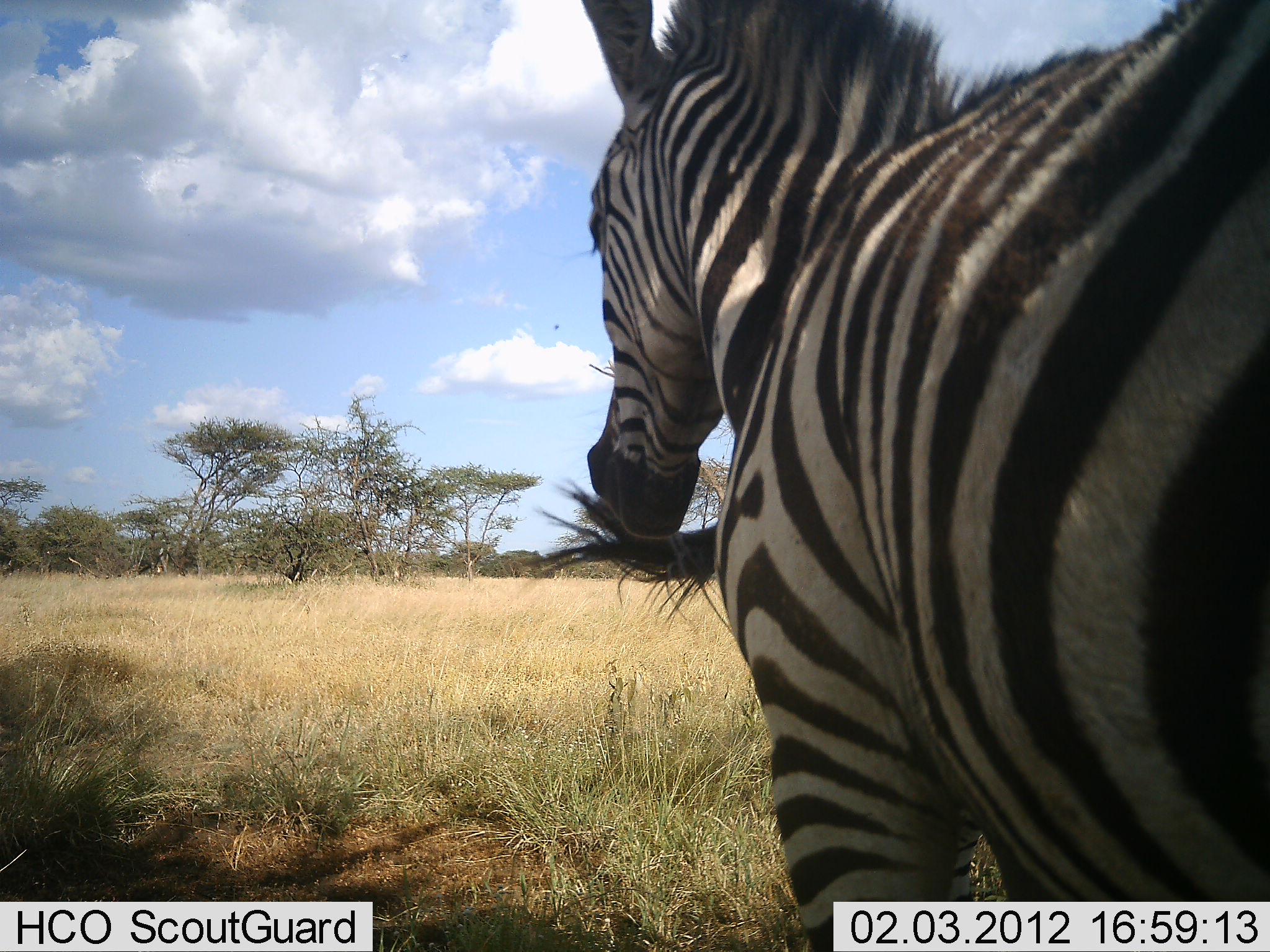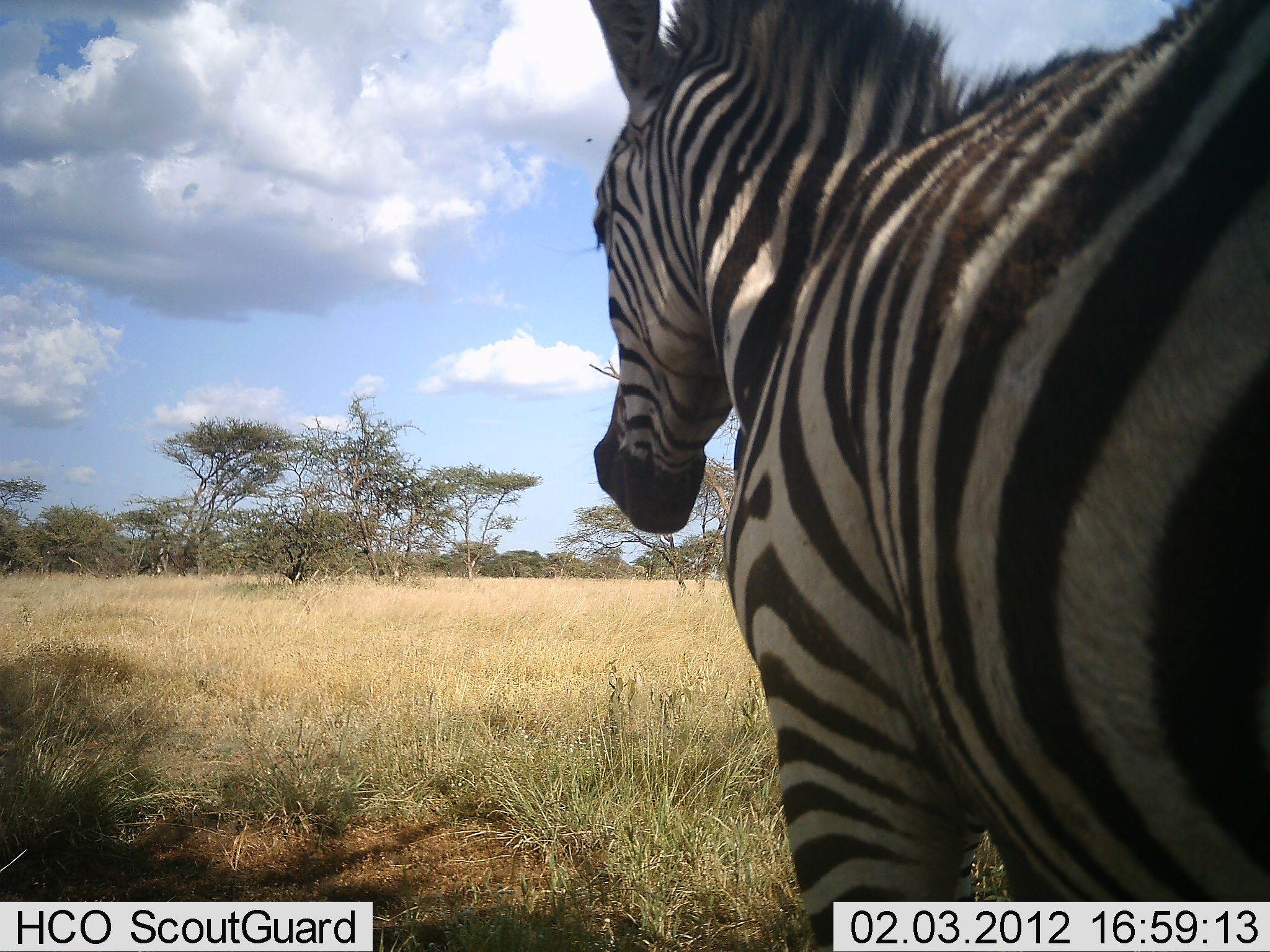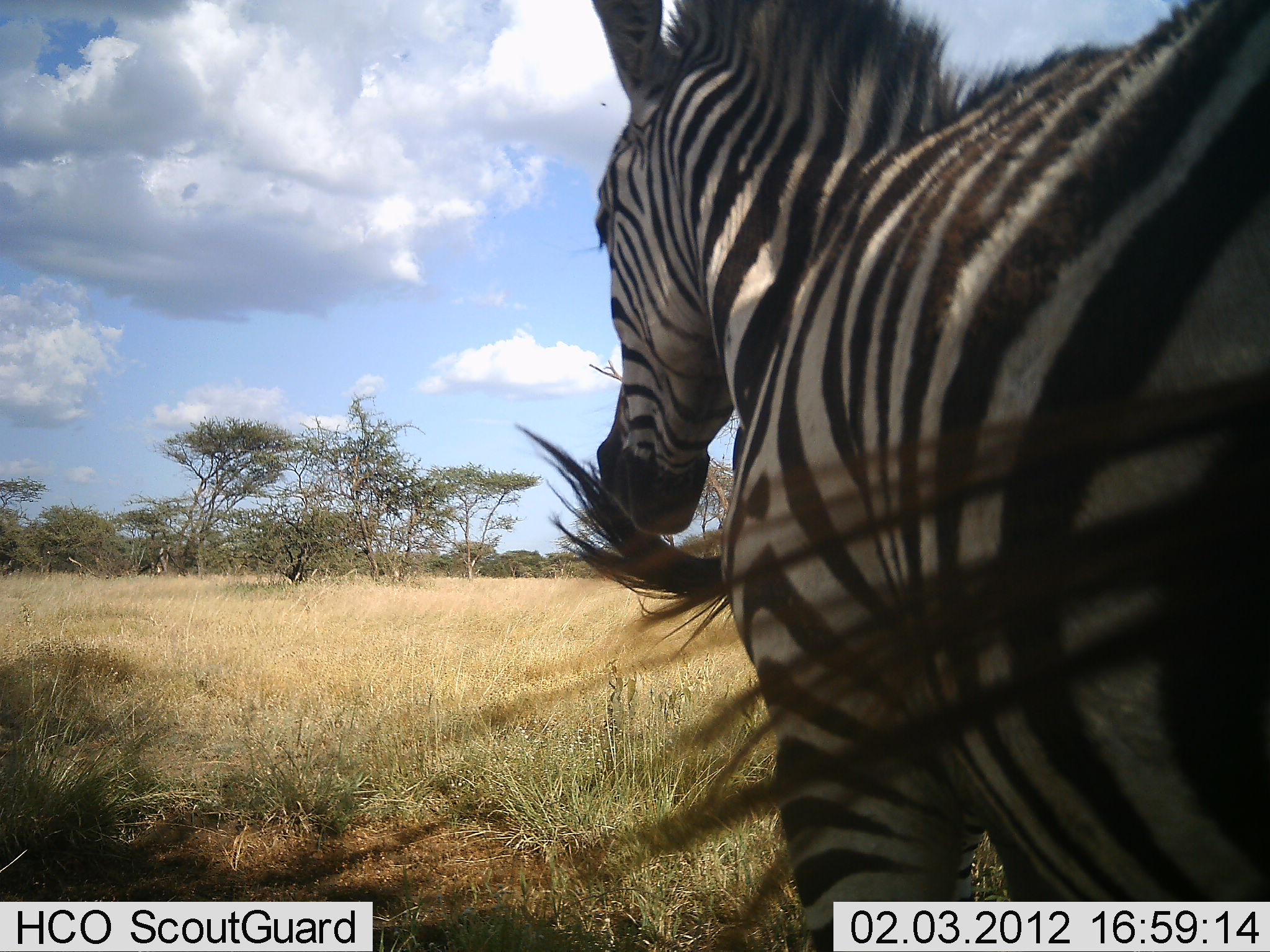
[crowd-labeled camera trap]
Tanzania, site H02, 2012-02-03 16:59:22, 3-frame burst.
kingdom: Animalia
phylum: Chordata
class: Mammalia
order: Perissodactyla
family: Equidae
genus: Equus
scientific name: Equus quagga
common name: plains zebra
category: zebra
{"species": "zebra (plains zebra) (Equus quagga)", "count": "1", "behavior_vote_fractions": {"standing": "95%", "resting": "5%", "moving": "0%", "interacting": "5%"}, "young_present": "0%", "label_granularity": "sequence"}